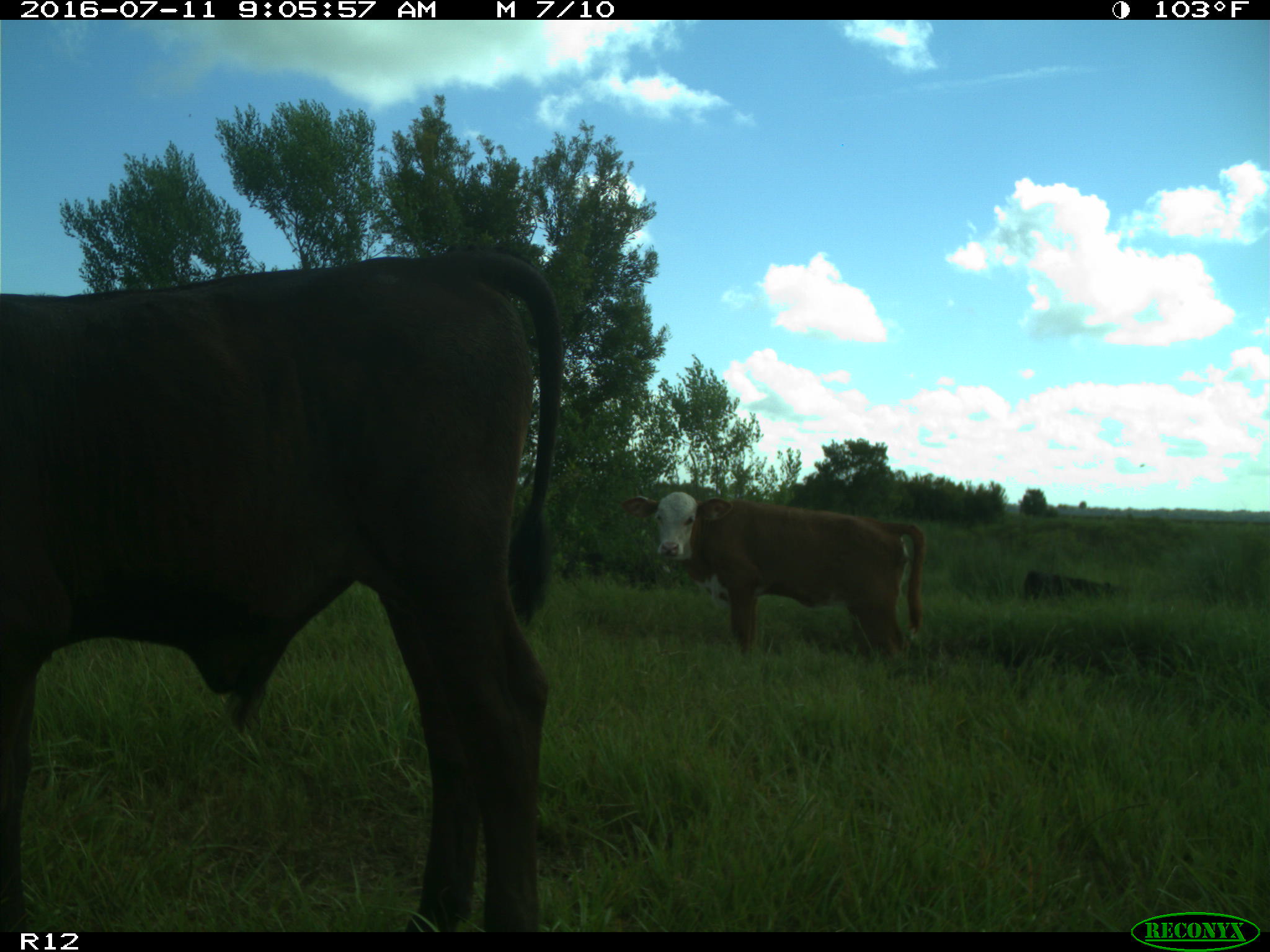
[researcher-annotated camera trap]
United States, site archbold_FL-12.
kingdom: Animalia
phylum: Chordata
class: Mammalia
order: Artiodactyla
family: Bovidae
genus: Bos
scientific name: Bos taurus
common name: domestic cow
Bos taurus (domestic cow).